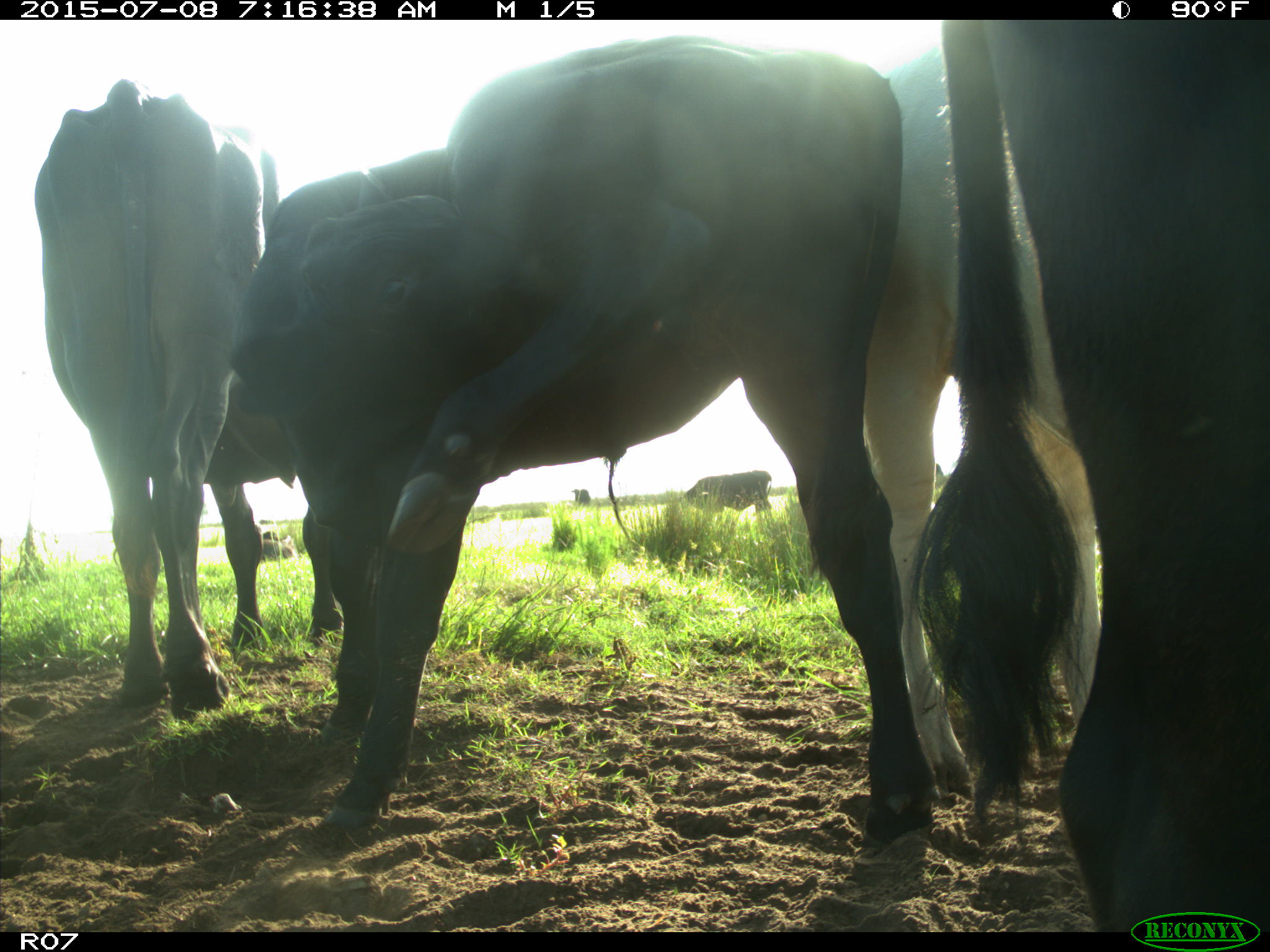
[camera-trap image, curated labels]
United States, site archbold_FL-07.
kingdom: Animalia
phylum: Chordata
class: Mammalia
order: Artiodactyla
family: Bovidae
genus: Bos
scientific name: Bos taurus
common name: domestic cow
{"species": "Bos taurus (domestic cow)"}